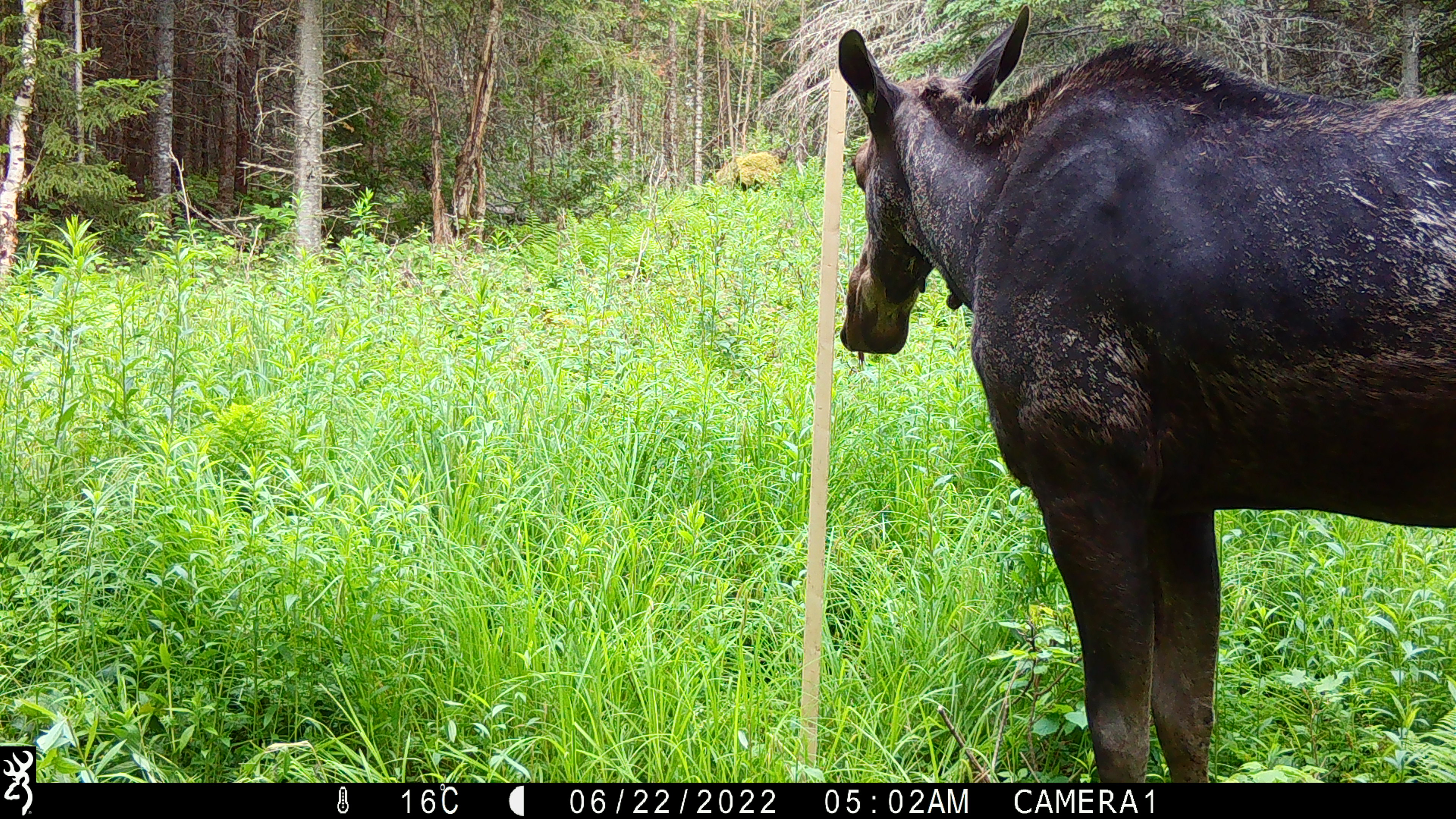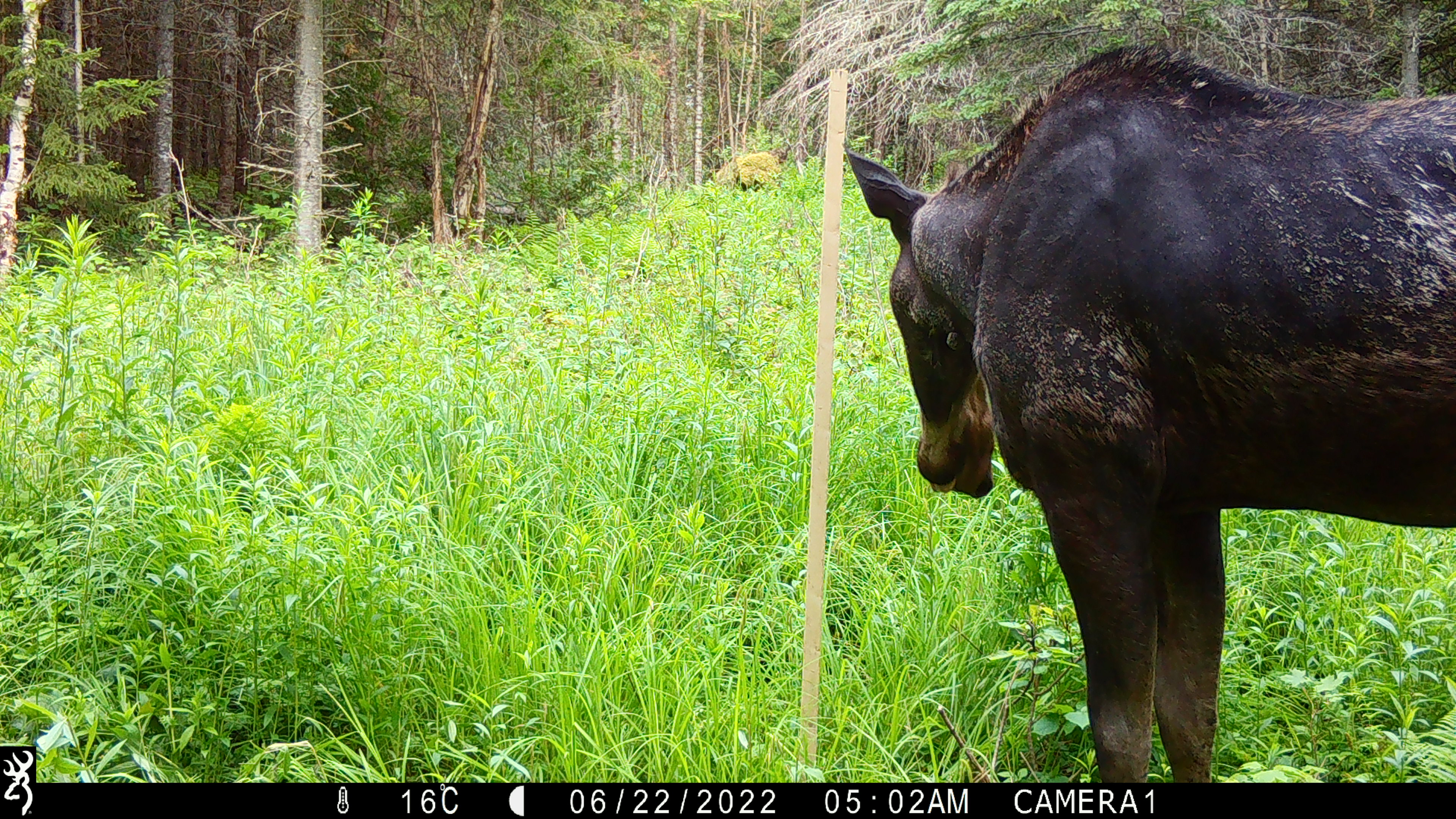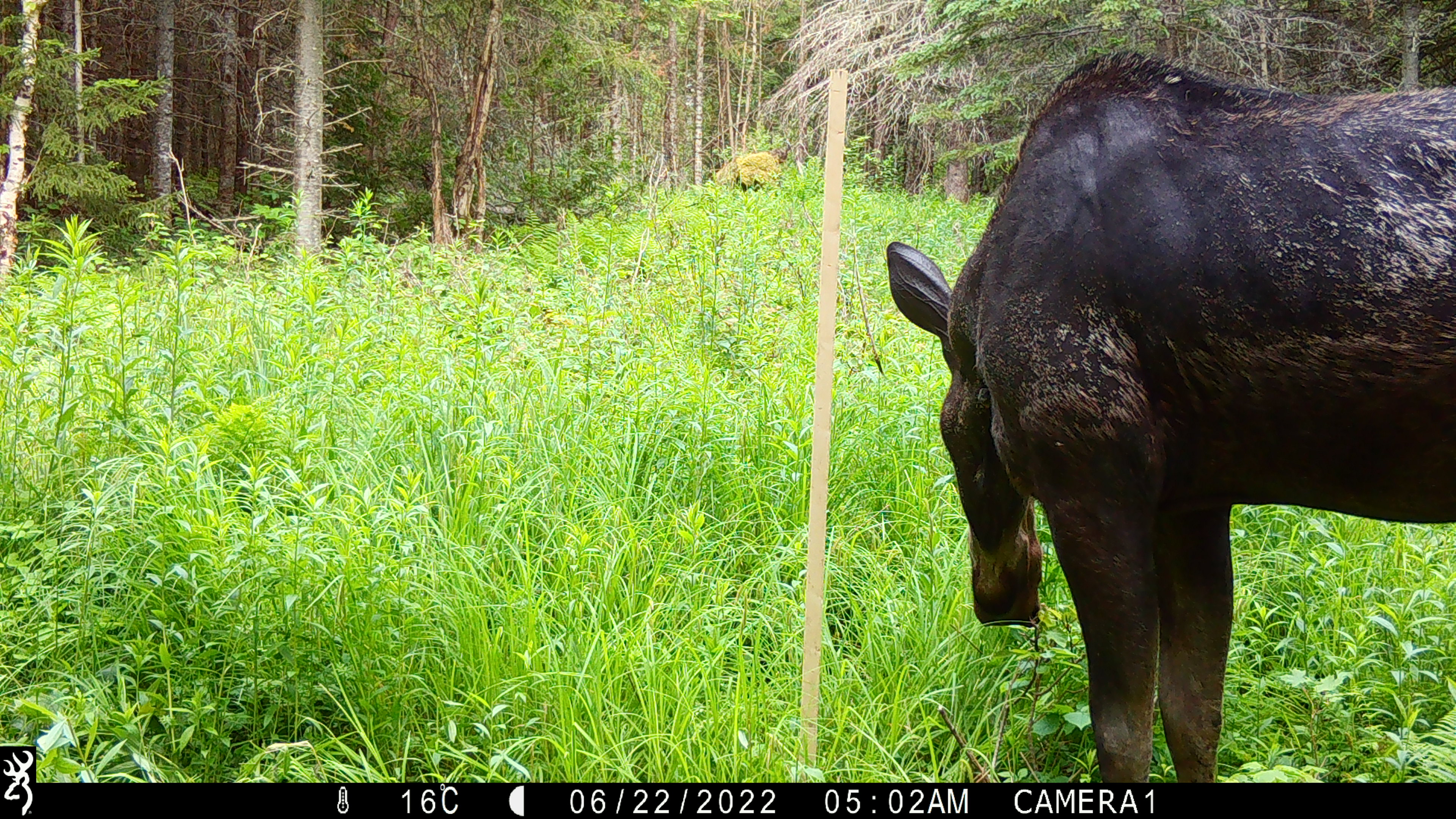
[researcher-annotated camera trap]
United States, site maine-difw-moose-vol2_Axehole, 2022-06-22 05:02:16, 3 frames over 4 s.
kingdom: Animalia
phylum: Chordata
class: Mammalia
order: Artiodactyla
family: Cervidae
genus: Alces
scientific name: Alces alces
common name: moose